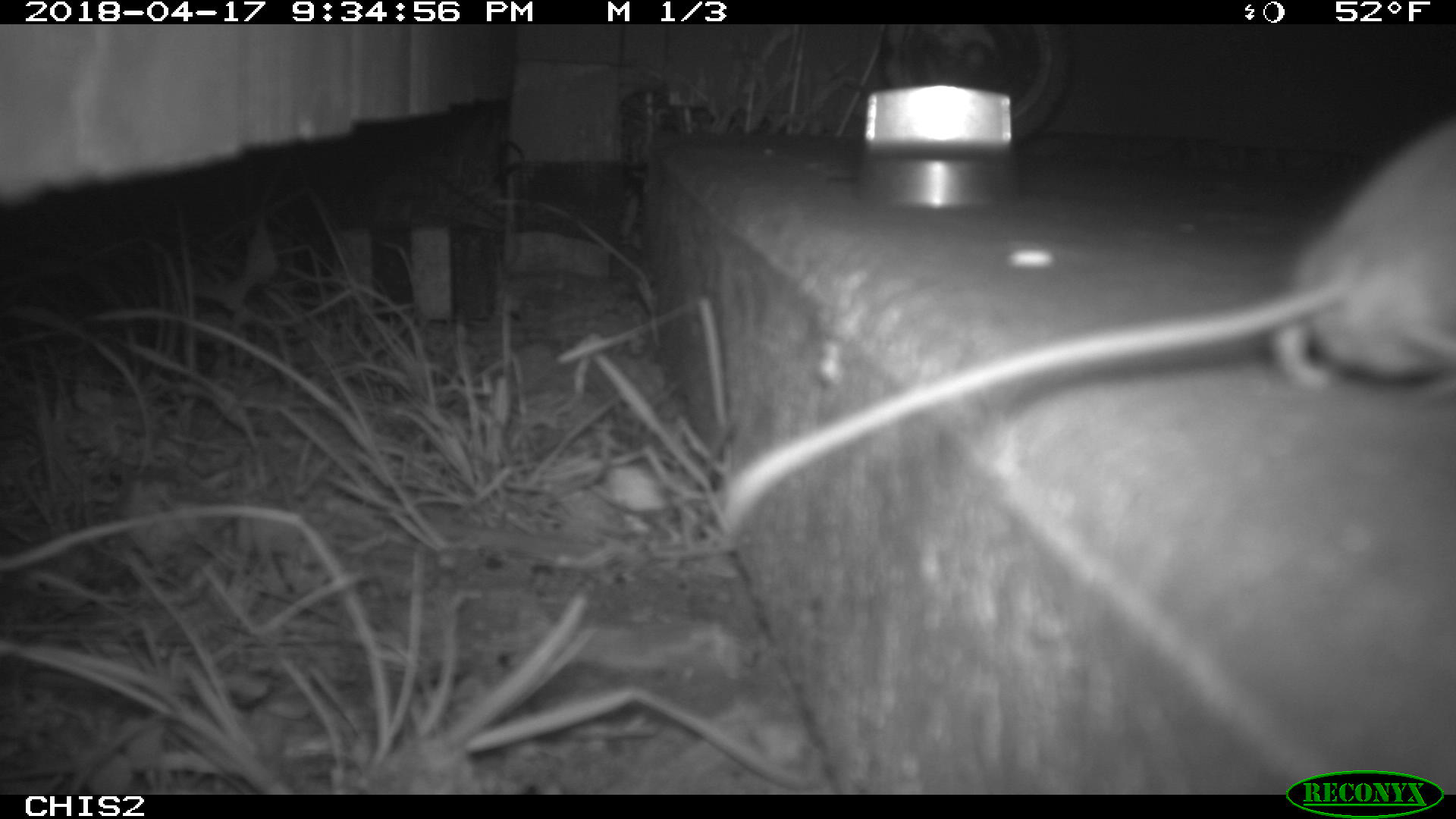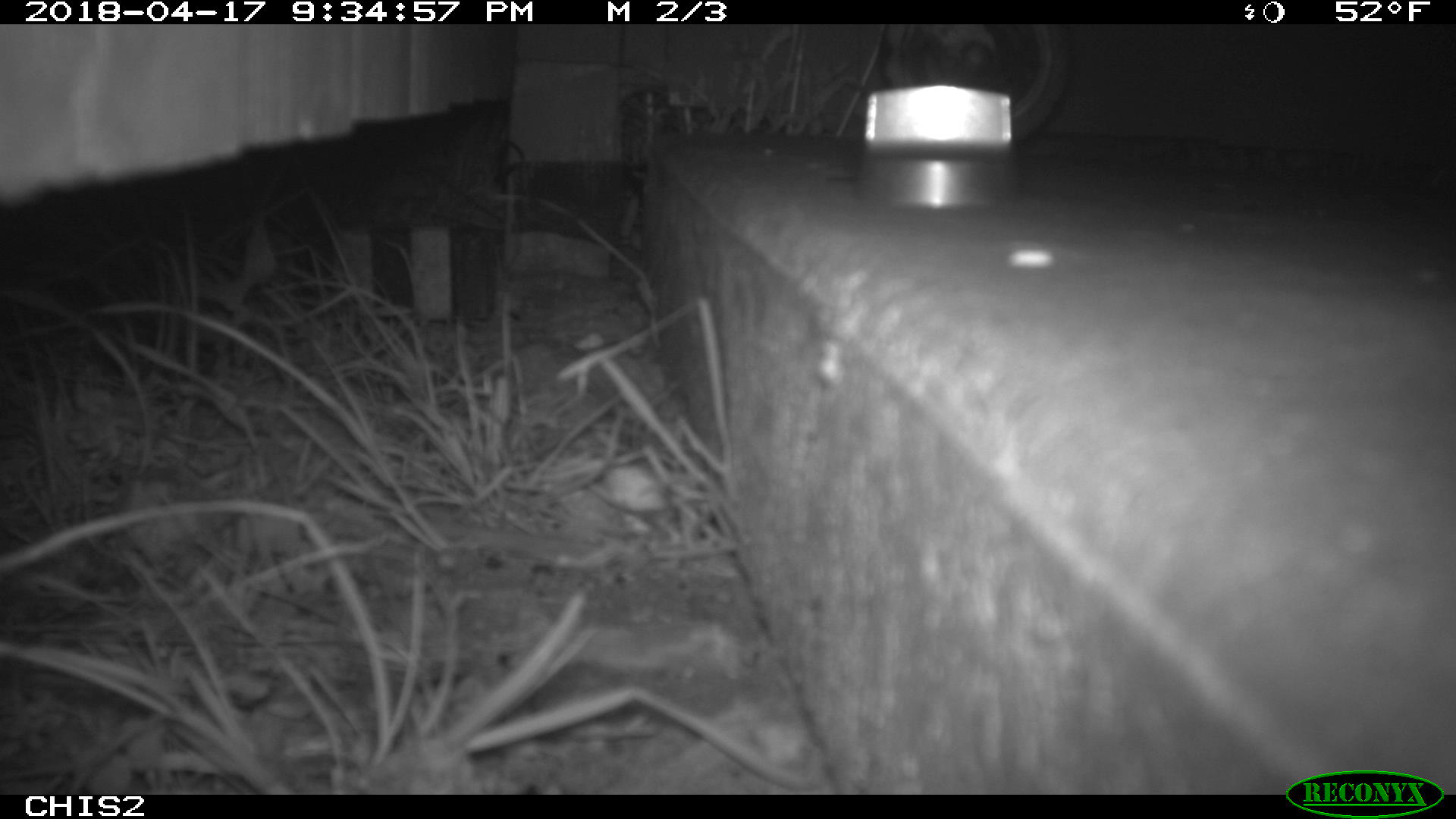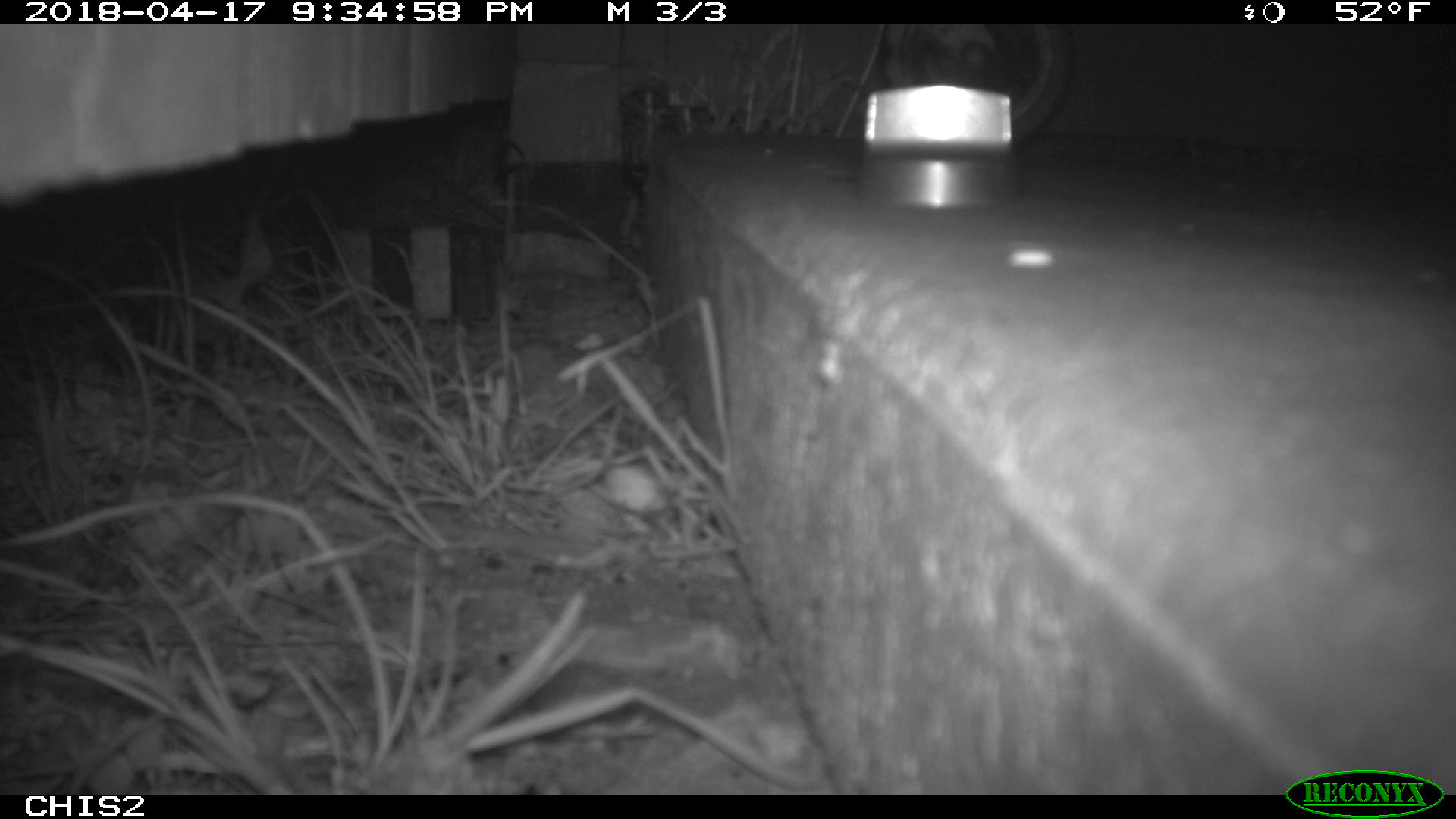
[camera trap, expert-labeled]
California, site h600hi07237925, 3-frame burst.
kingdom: Animalia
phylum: Chordata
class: Mammalia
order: Rodentia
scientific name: Rodentia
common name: rodent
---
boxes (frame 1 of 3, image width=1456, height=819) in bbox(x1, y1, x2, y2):
rodent: bbox(713, 124, 1454, 534)